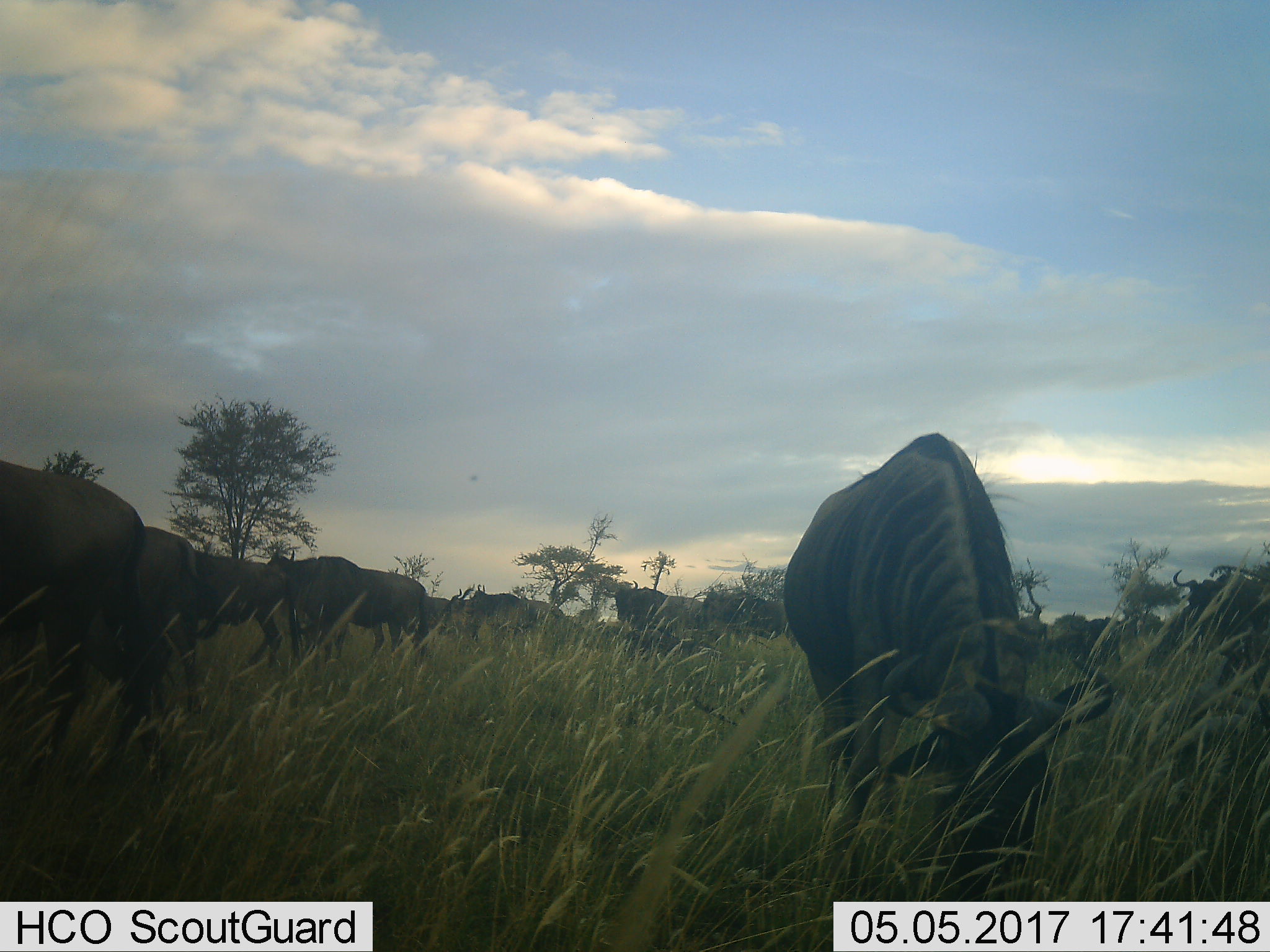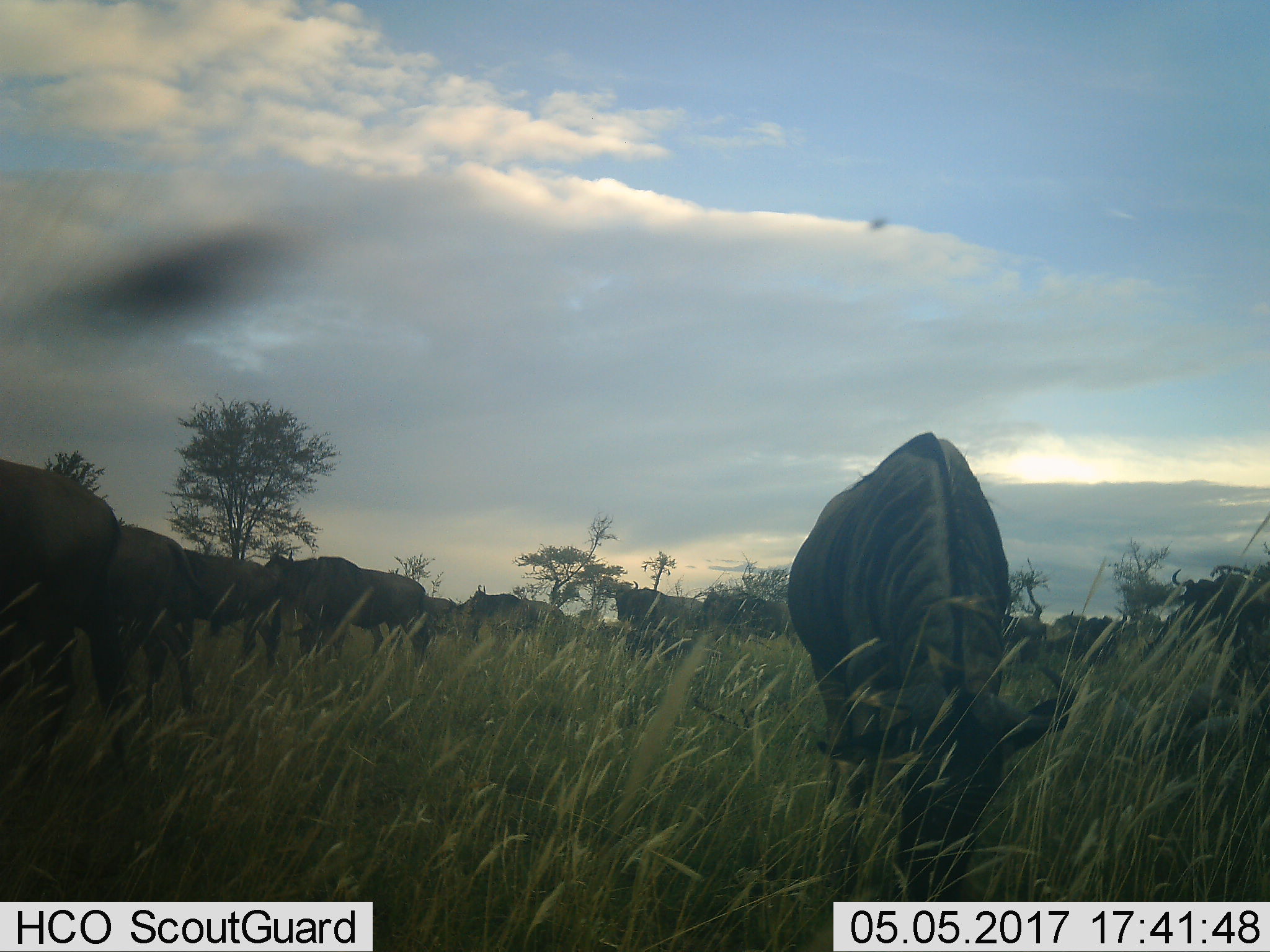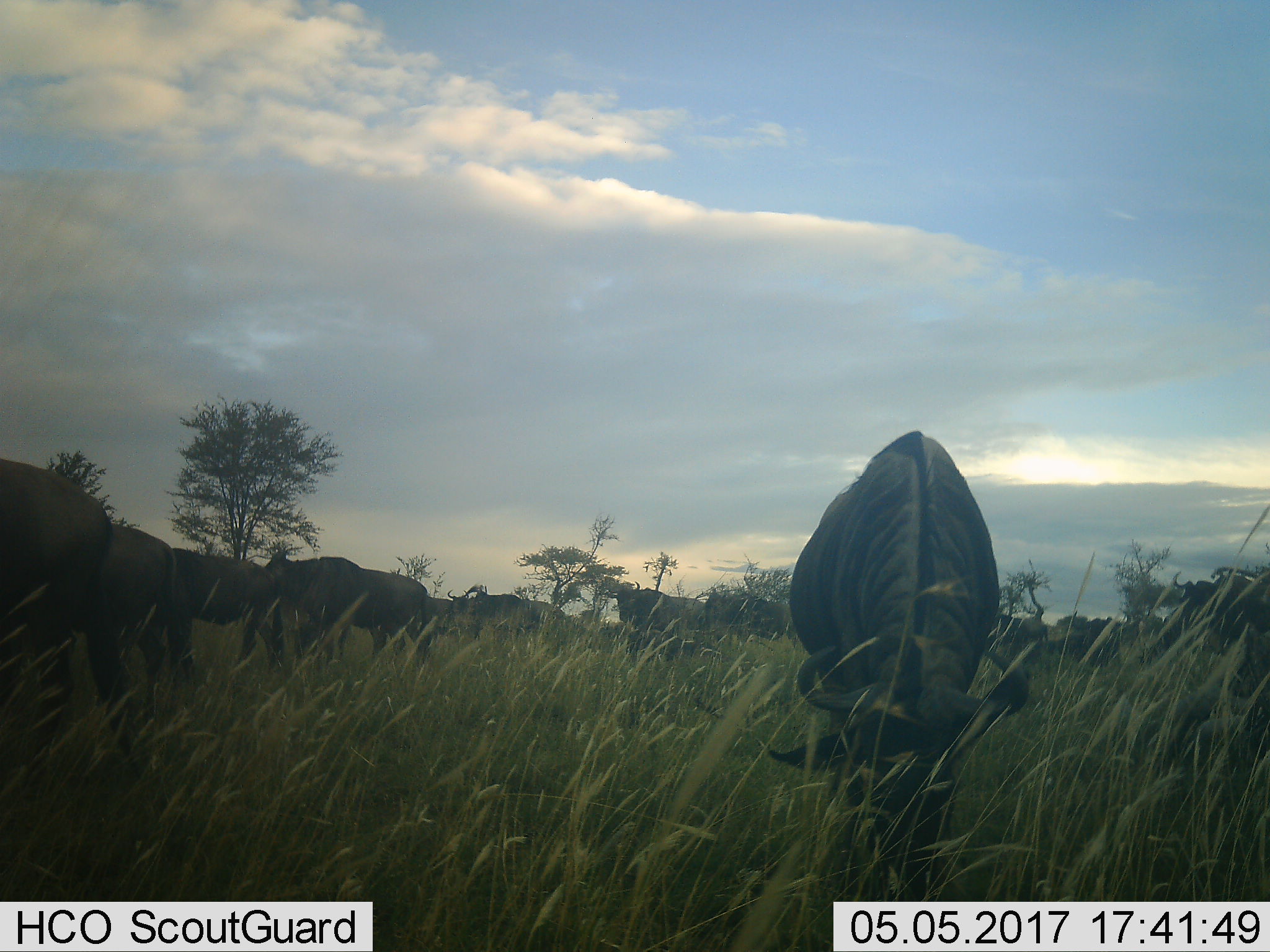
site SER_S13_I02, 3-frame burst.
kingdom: Animalia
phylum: Chordata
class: Mammalia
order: Artiodactyla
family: Bovidae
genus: Connochaetes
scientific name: Connochaetes taurinus taurinus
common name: blue wildebeest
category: wildebeestblue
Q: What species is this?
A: Wildebeestblue (blue wildebeest) (Connochaetes taurinus taurinus).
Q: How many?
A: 11-50.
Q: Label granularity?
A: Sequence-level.